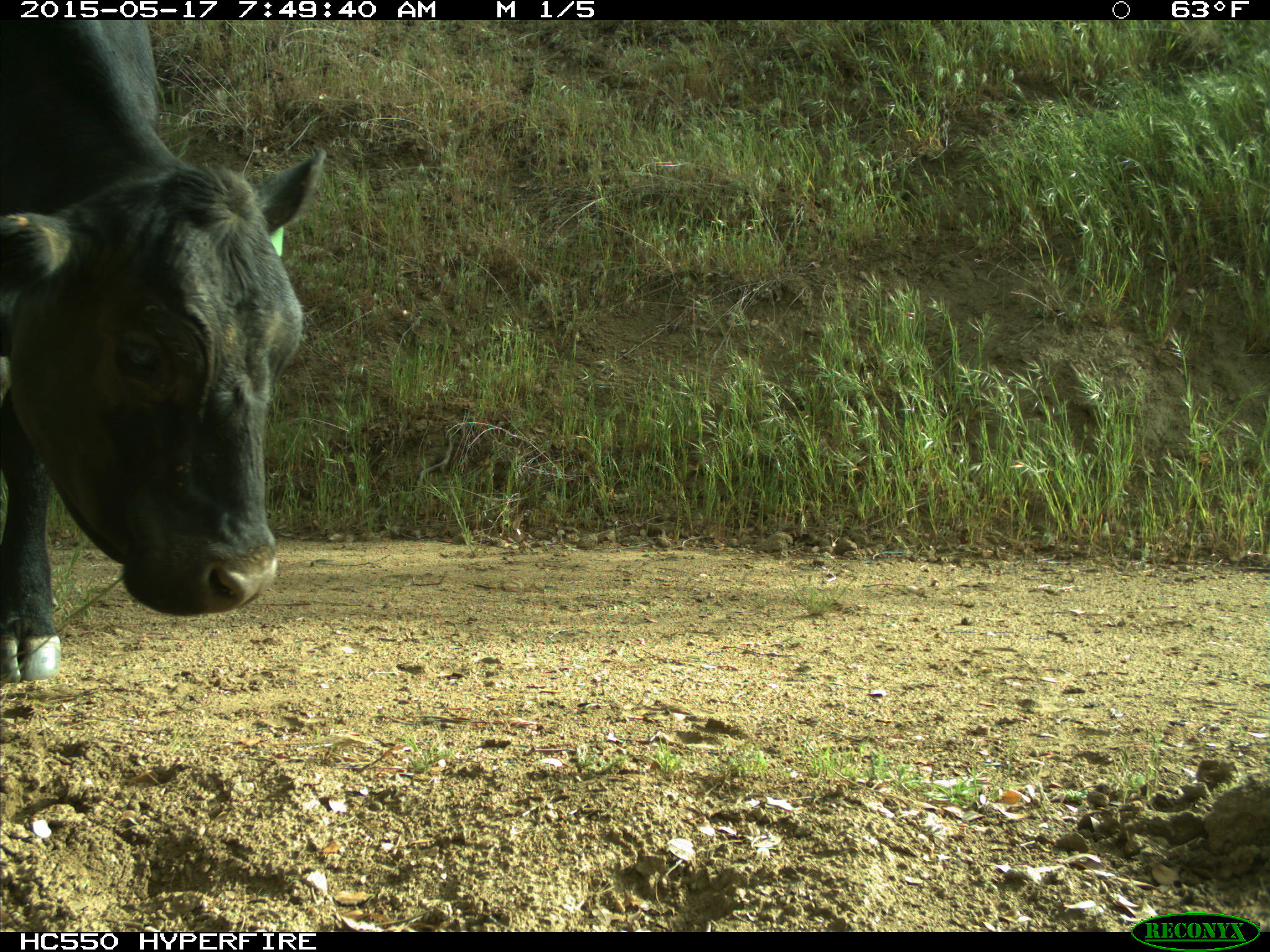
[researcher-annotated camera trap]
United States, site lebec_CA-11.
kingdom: Animalia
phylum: Chordata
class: Mammalia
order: Artiodactyla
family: Bovidae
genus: Bos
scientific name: Bos taurus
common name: domestic cow